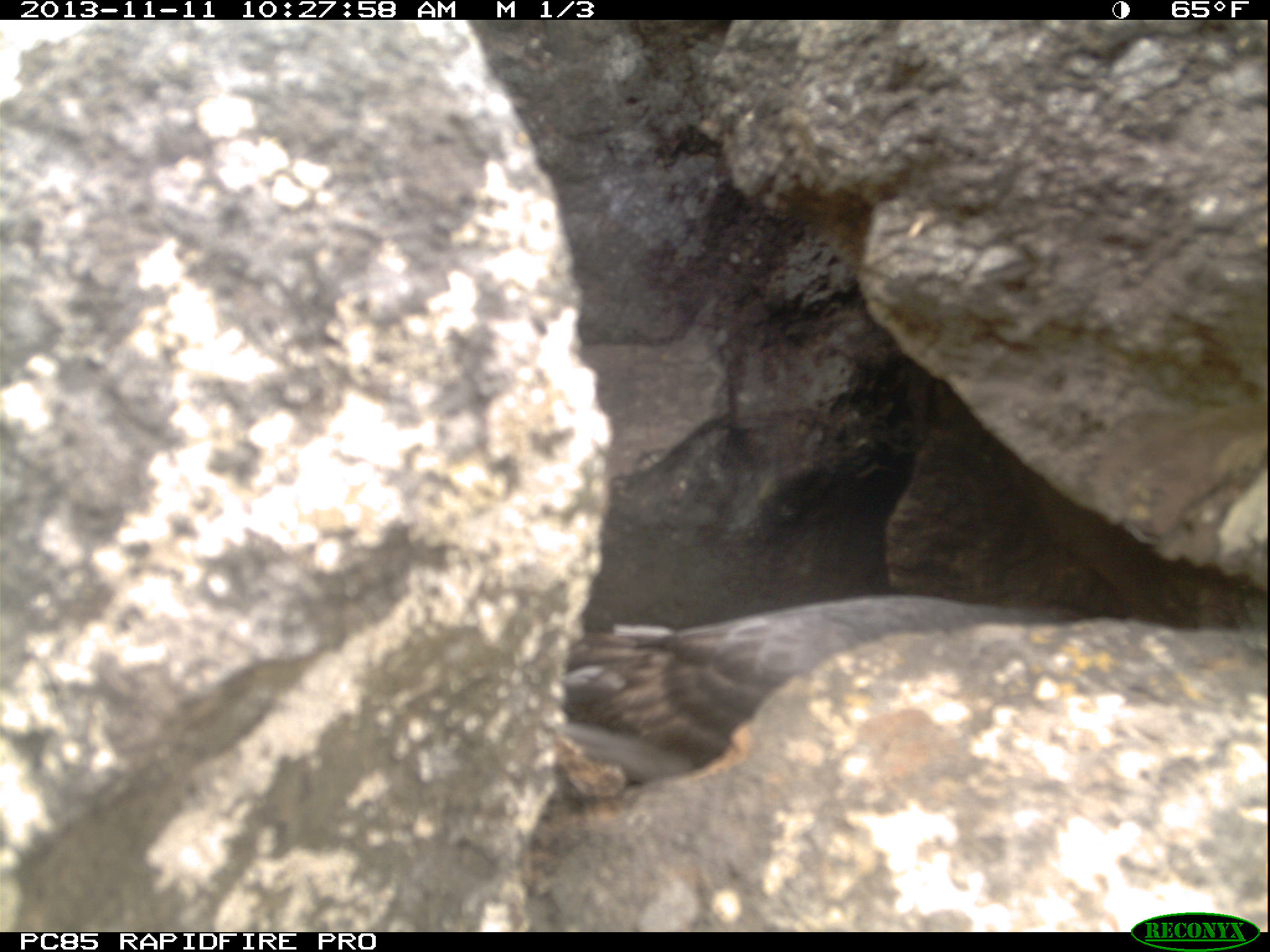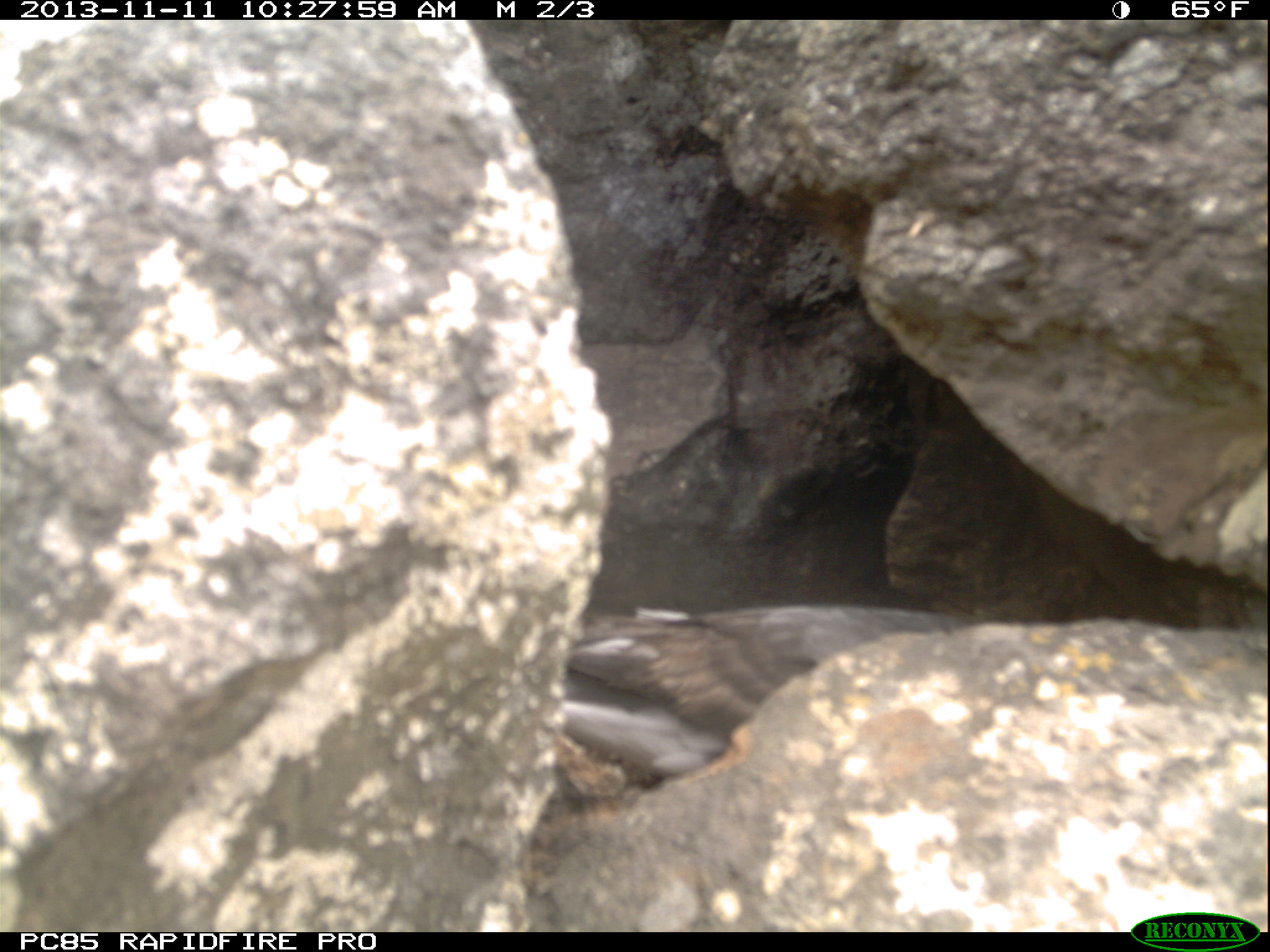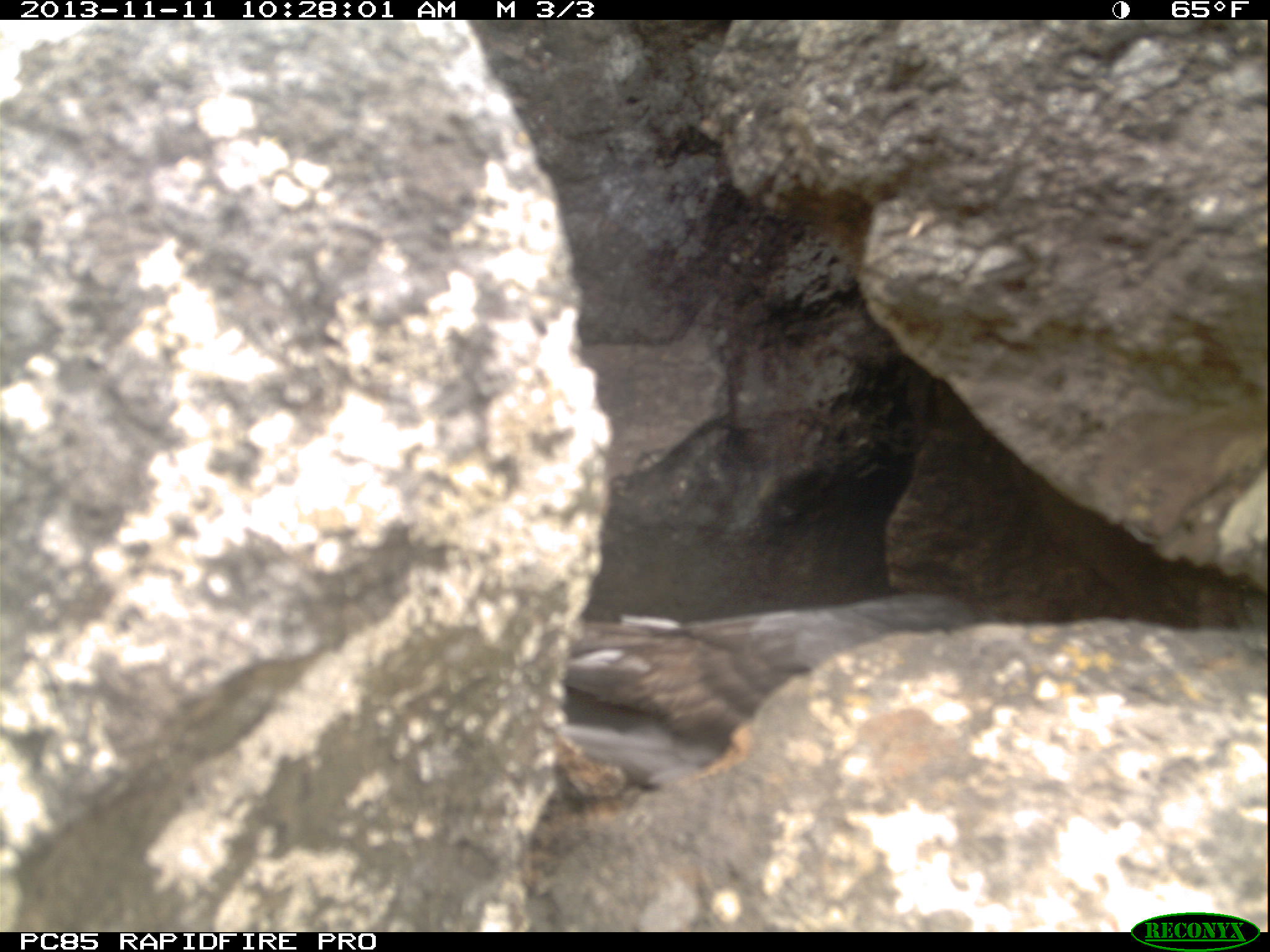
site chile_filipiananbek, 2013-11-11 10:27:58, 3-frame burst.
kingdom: Animalia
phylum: Chordata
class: Aves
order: Procellariiformes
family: Procellariidae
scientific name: Procellariidae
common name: petrel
Petrel (Procellariidae).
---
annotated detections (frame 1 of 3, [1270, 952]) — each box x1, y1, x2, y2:
petrel: 542, 594, 1060, 803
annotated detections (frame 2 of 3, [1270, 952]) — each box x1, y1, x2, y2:
petrel: 558, 605, 1002, 776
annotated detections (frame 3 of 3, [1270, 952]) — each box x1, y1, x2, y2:
petrel: 550, 592, 1009, 778